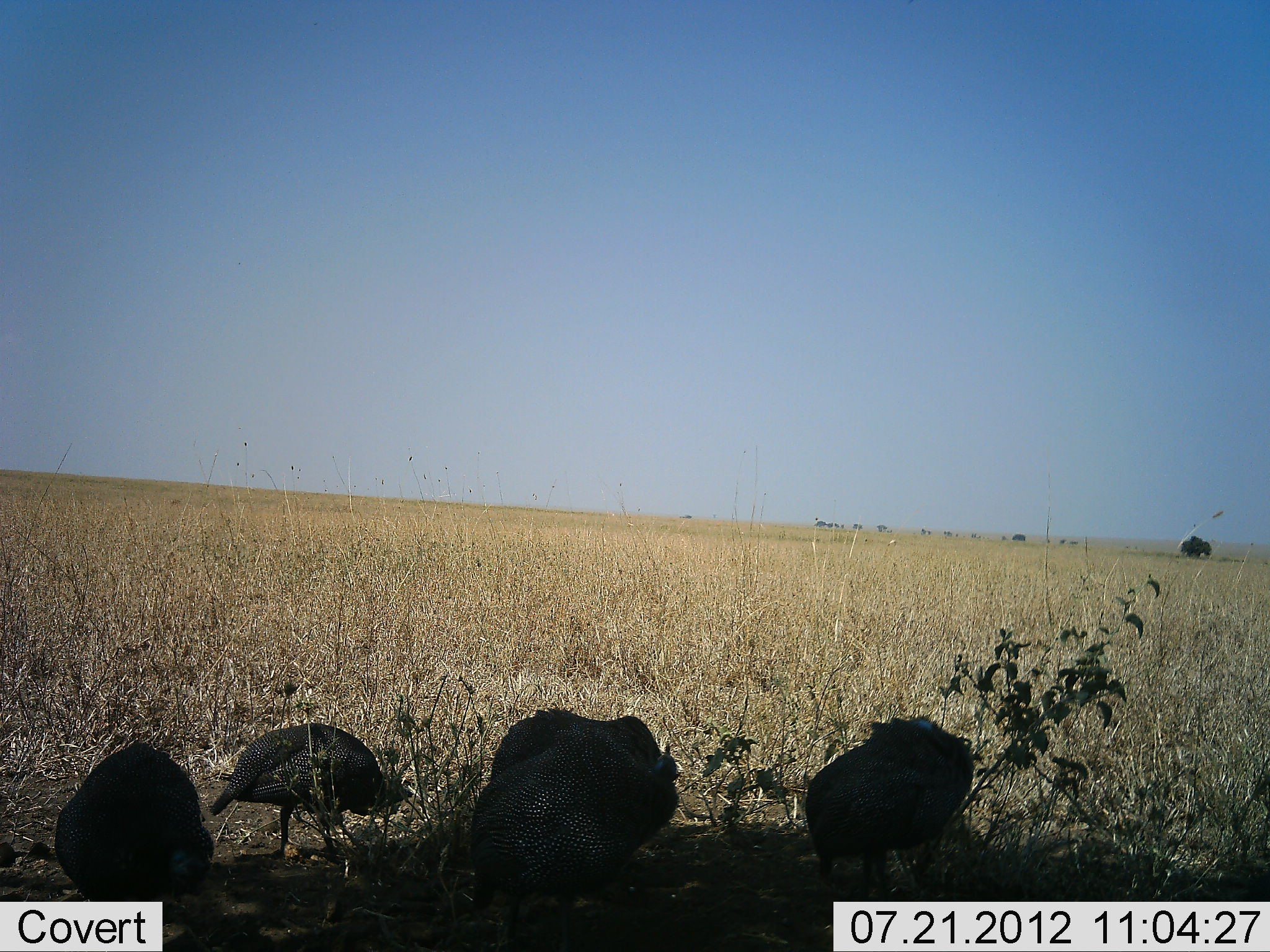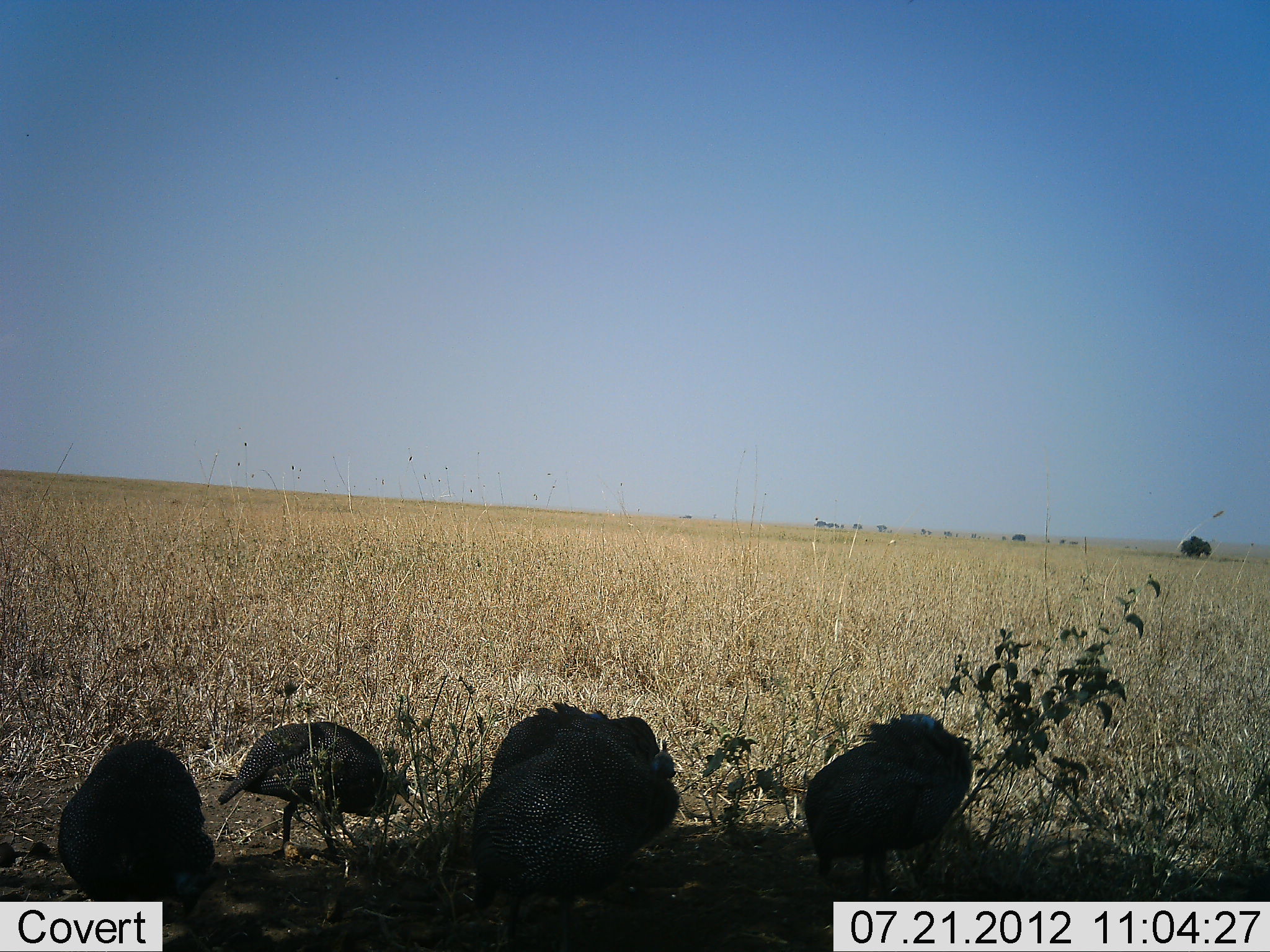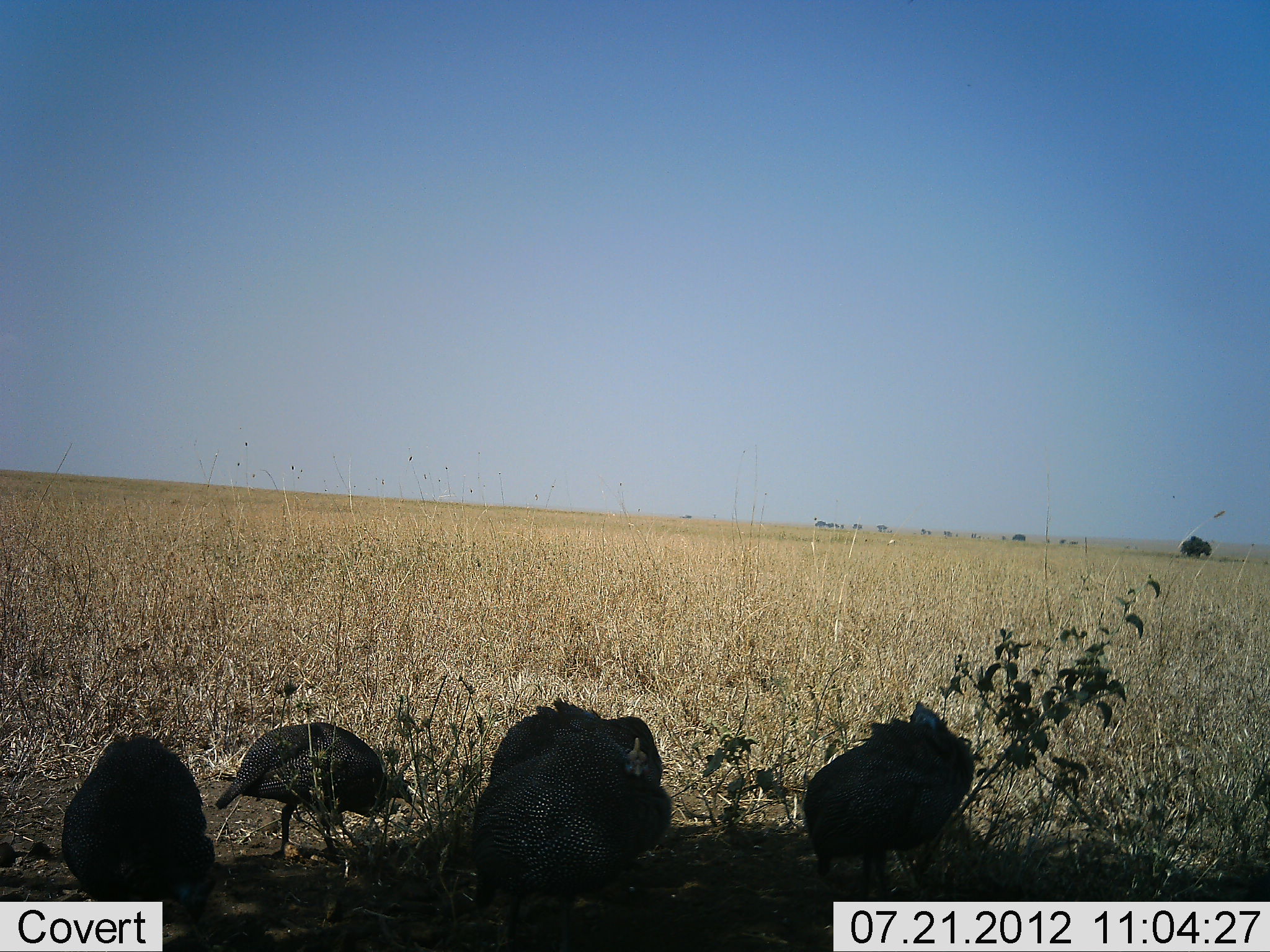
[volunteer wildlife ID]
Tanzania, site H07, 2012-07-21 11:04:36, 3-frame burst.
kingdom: Animalia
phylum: Chordata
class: Aves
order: Galliformes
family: Numididae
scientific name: Numididae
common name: guinea fowl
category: guineafowl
Guineafowl (guinea fowl) (Numididae), count 5. Behavior (volunteer vote fractions): standing 60%, resting 30%, moving 10%, interacting 10%. Young present (vote fraction): 0%. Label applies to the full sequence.